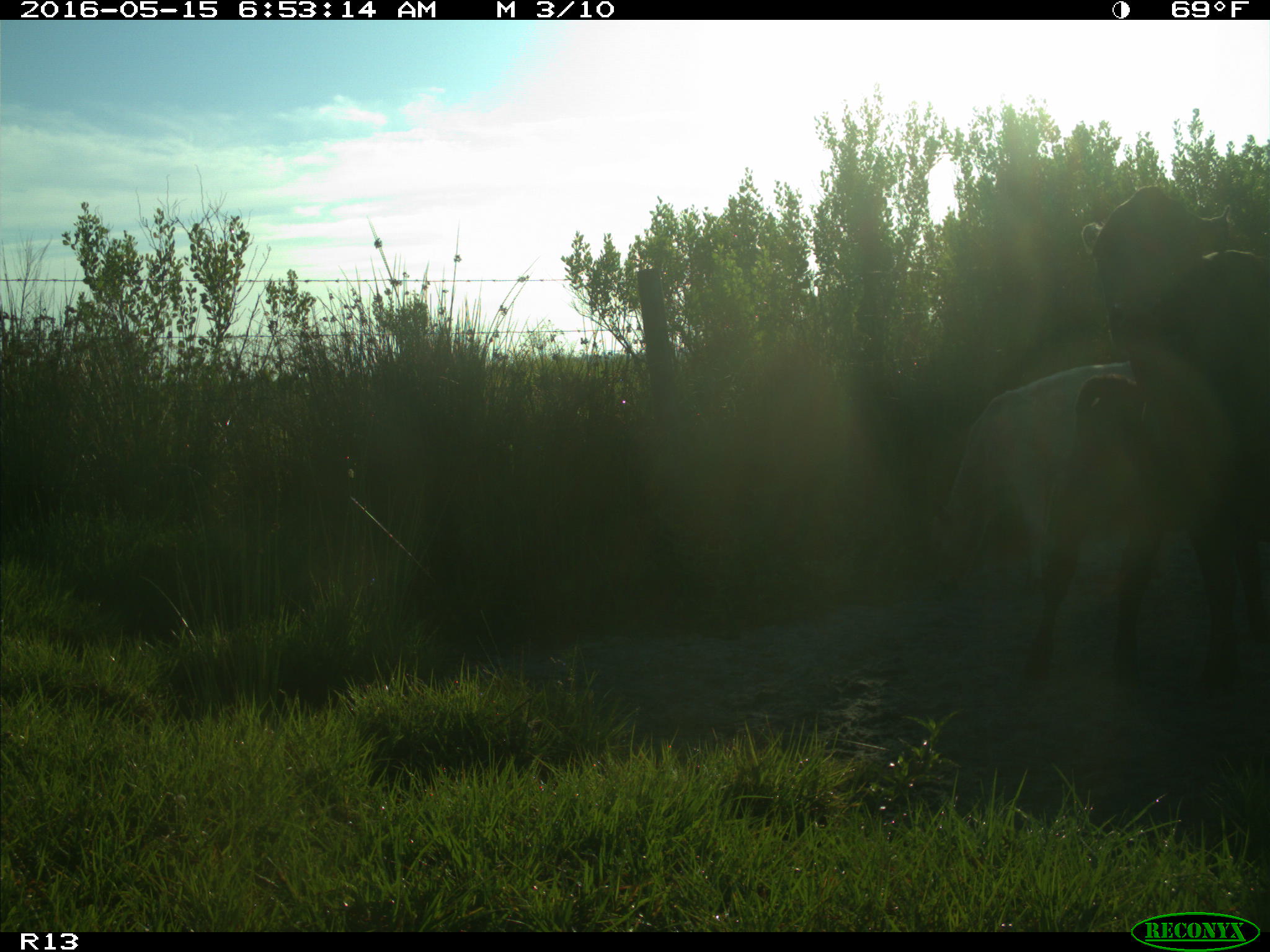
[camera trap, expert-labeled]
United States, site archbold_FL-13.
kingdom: Animalia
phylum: Chordata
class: Mammalia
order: Artiodactyla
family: Bovidae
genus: Bos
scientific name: Bos taurus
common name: domestic cow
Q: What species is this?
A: Bos taurus (domestic cow).